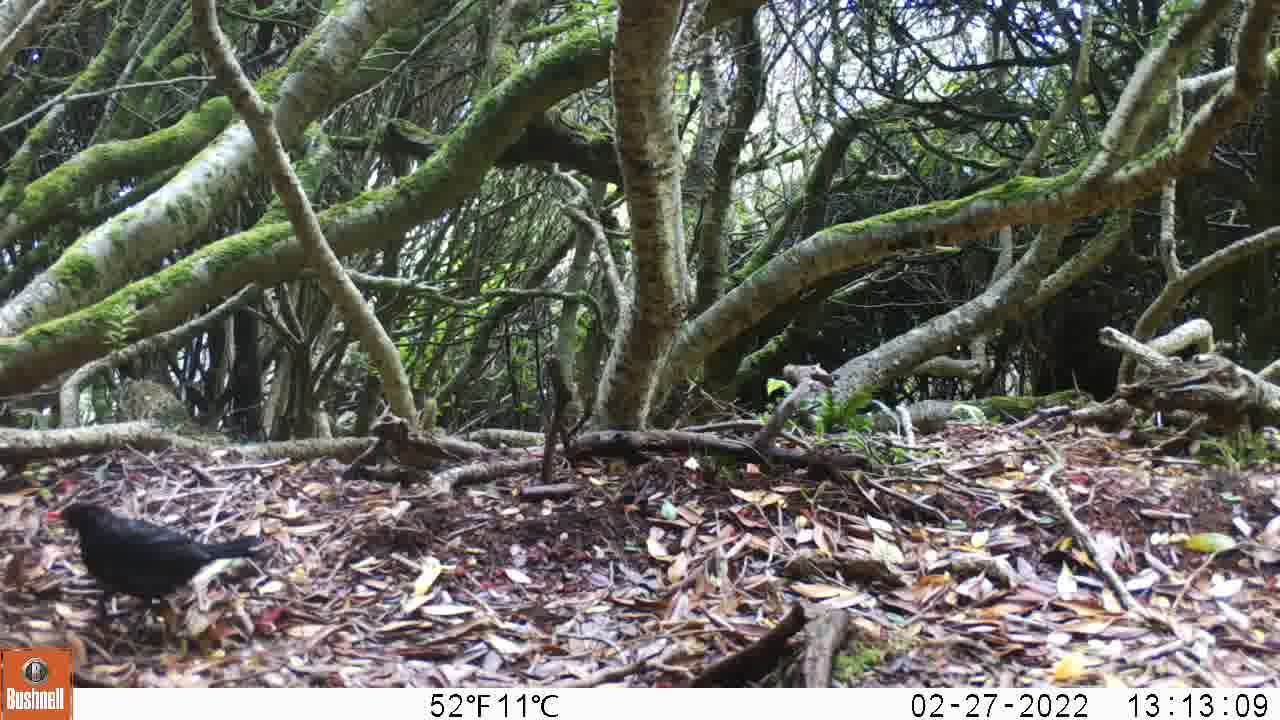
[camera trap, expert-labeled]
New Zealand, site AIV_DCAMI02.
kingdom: Animalia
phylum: Chordata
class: Aves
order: Passeriformes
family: Turdidae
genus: Turdus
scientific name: Turdus merula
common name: eurasian blackbird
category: blackbird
Blackbird (eurasian blackbird) (Turdus merula).